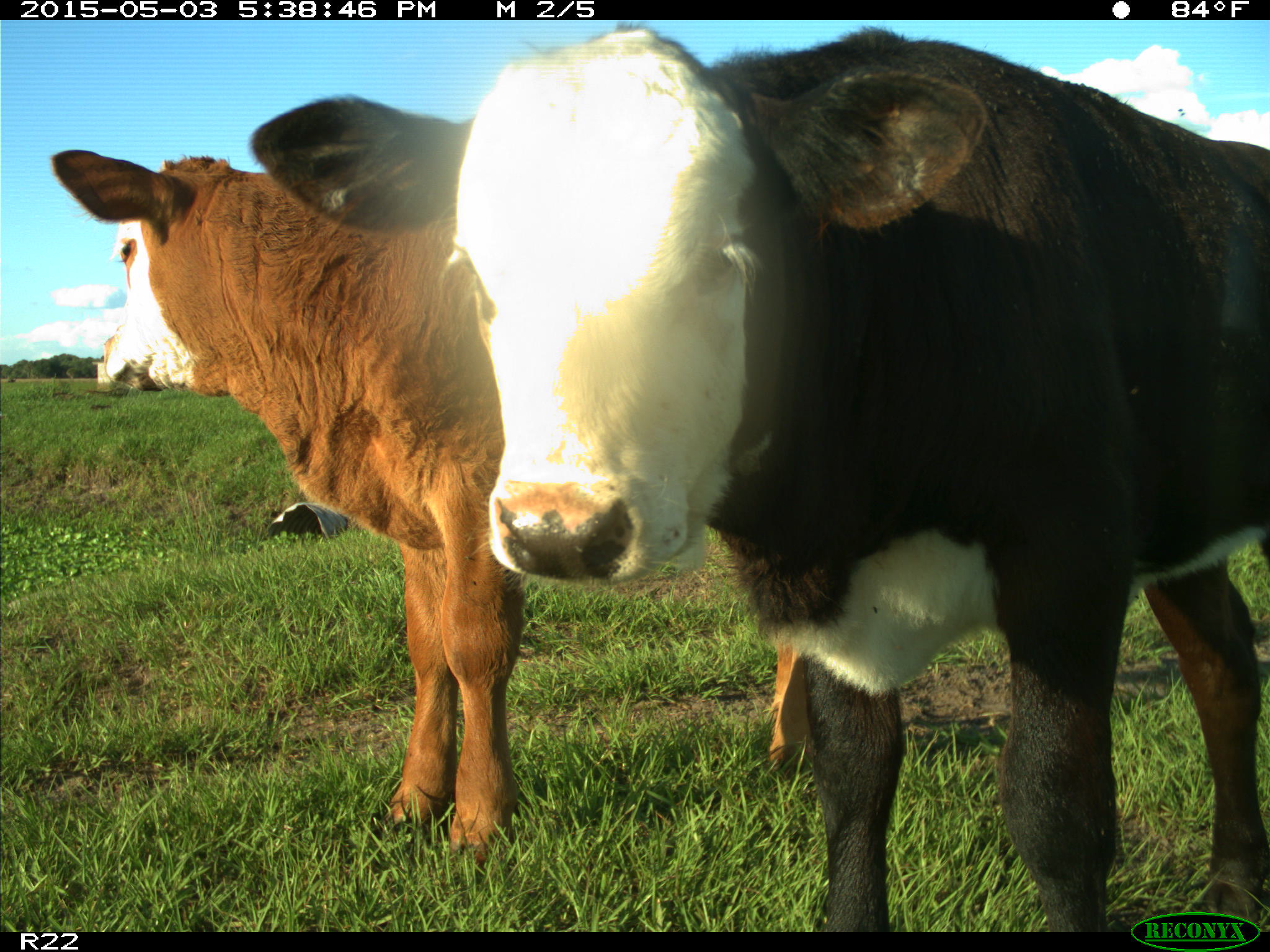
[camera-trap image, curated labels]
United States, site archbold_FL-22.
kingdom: Animalia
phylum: Chordata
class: Mammalia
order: Artiodactyla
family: Bovidae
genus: Bos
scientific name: Bos taurus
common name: domestic cow